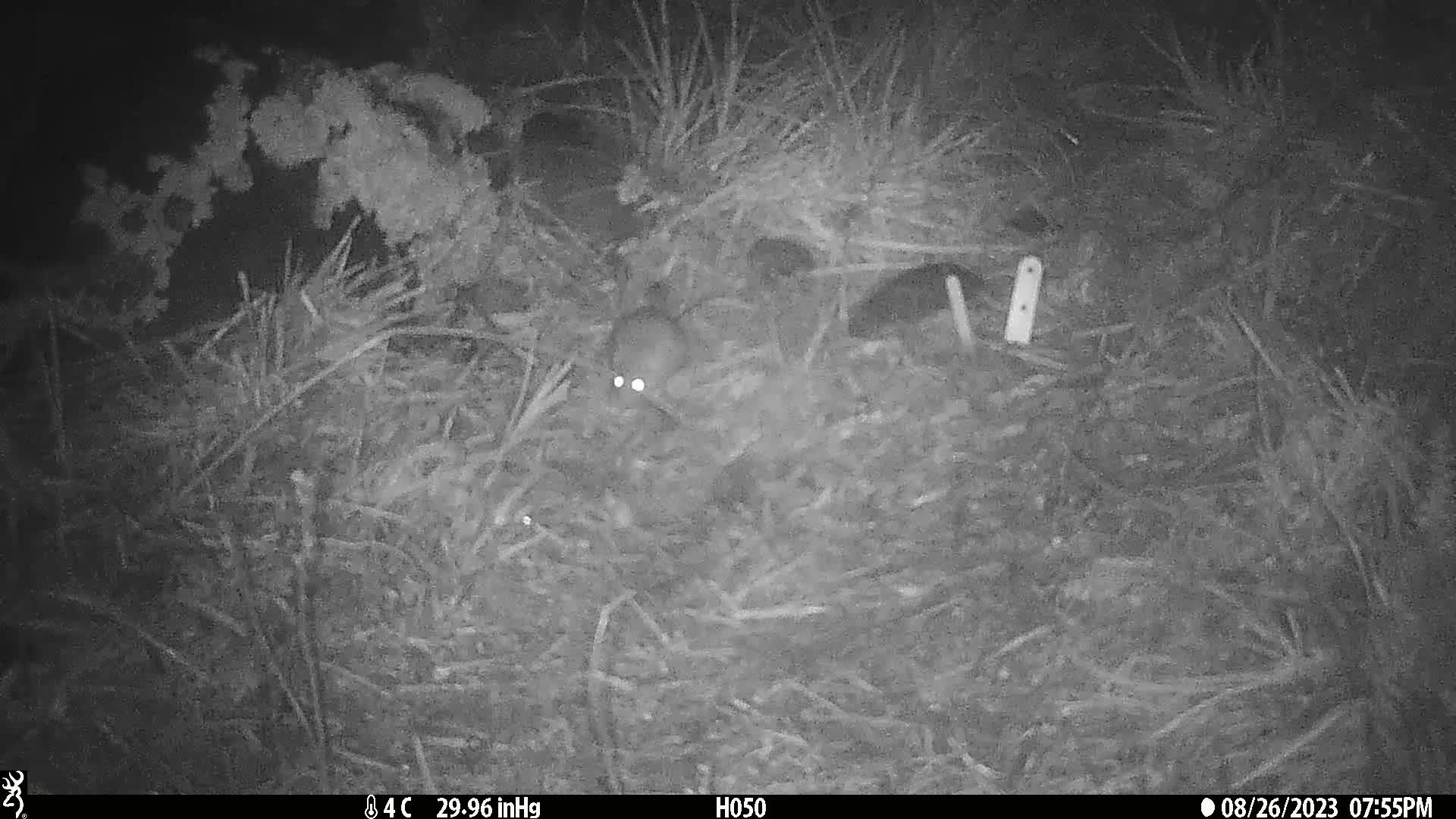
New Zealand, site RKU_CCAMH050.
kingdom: Animalia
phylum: Chordata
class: Mammalia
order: Rodentia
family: Muridae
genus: Rattus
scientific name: Rattus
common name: rat